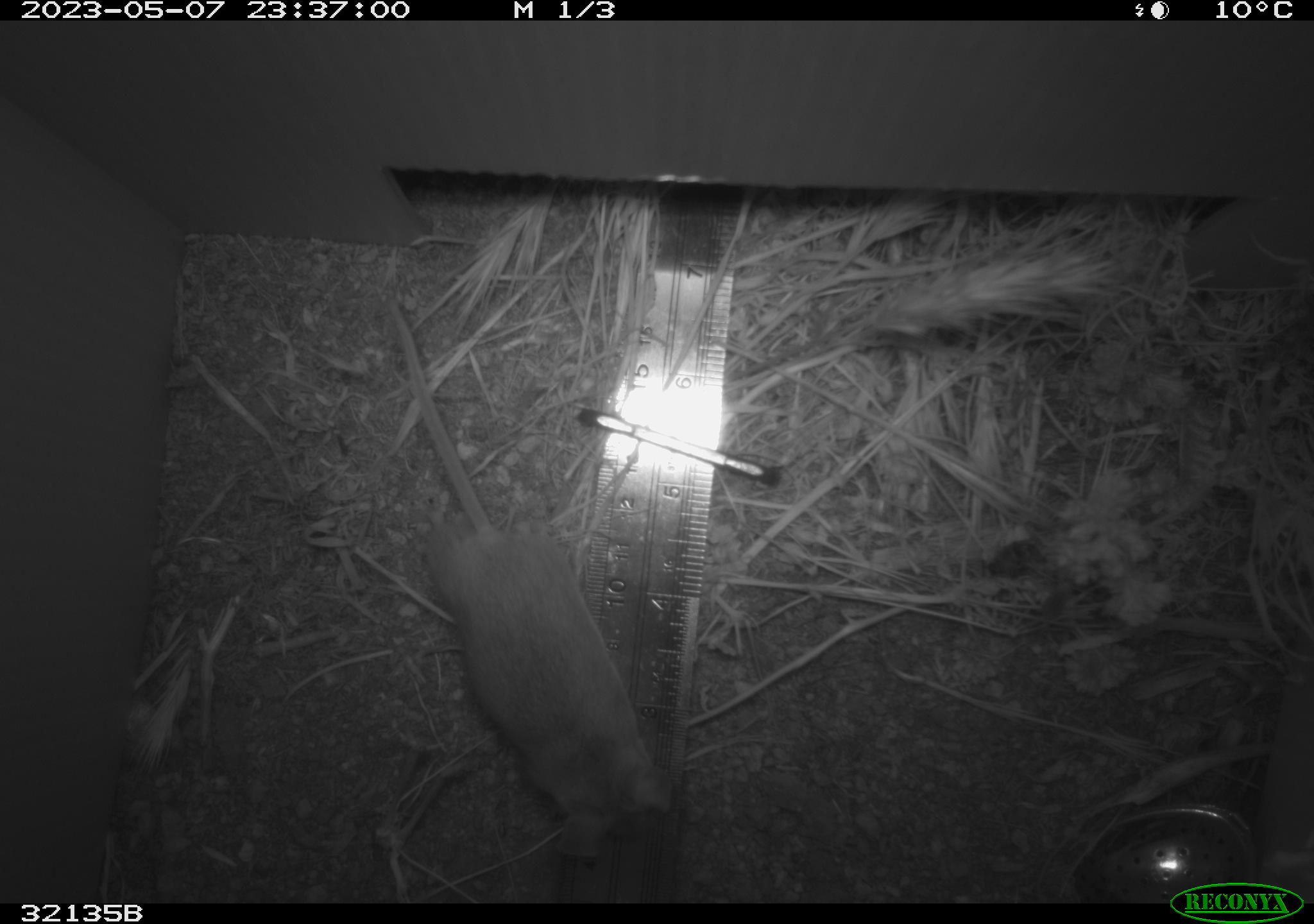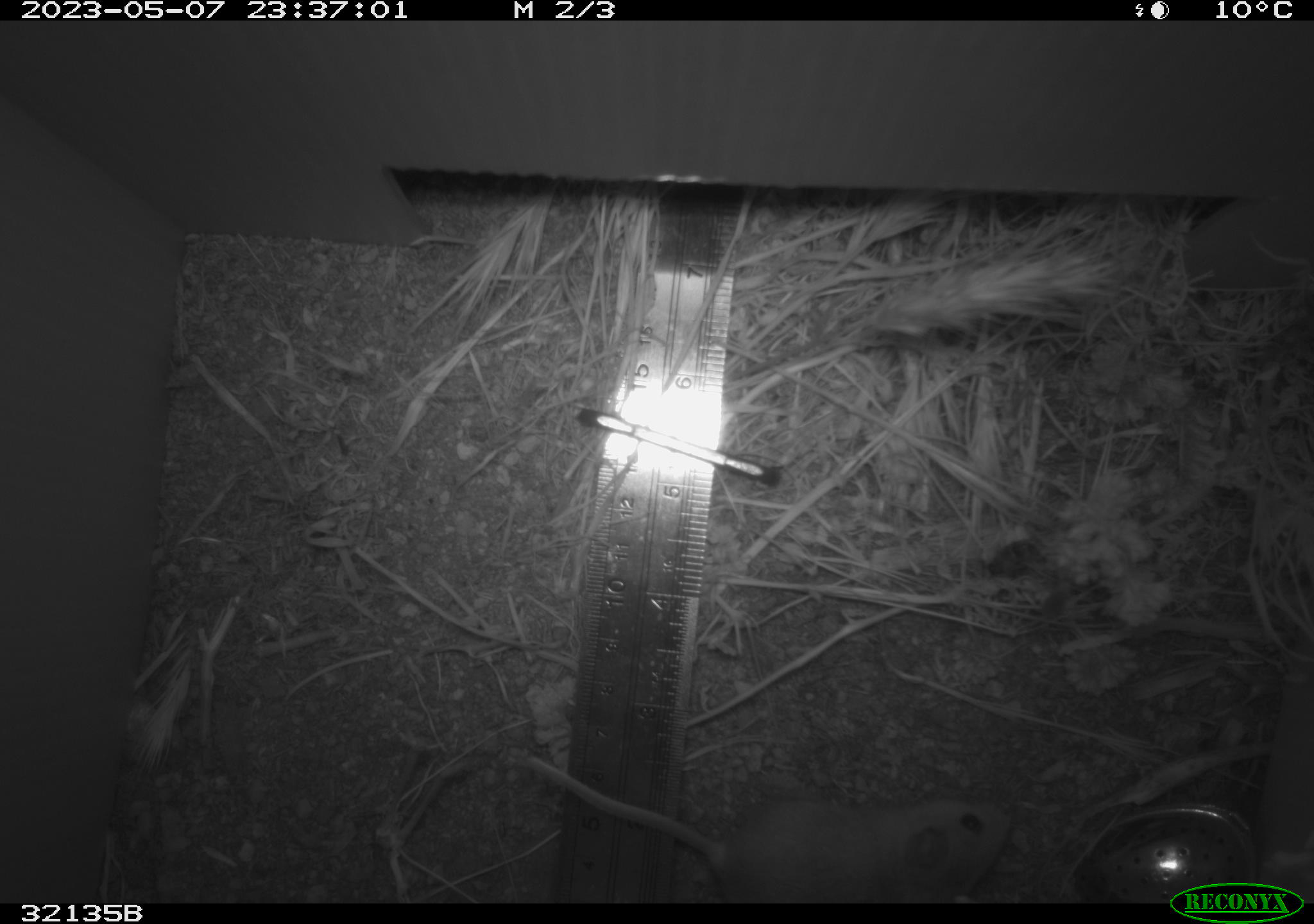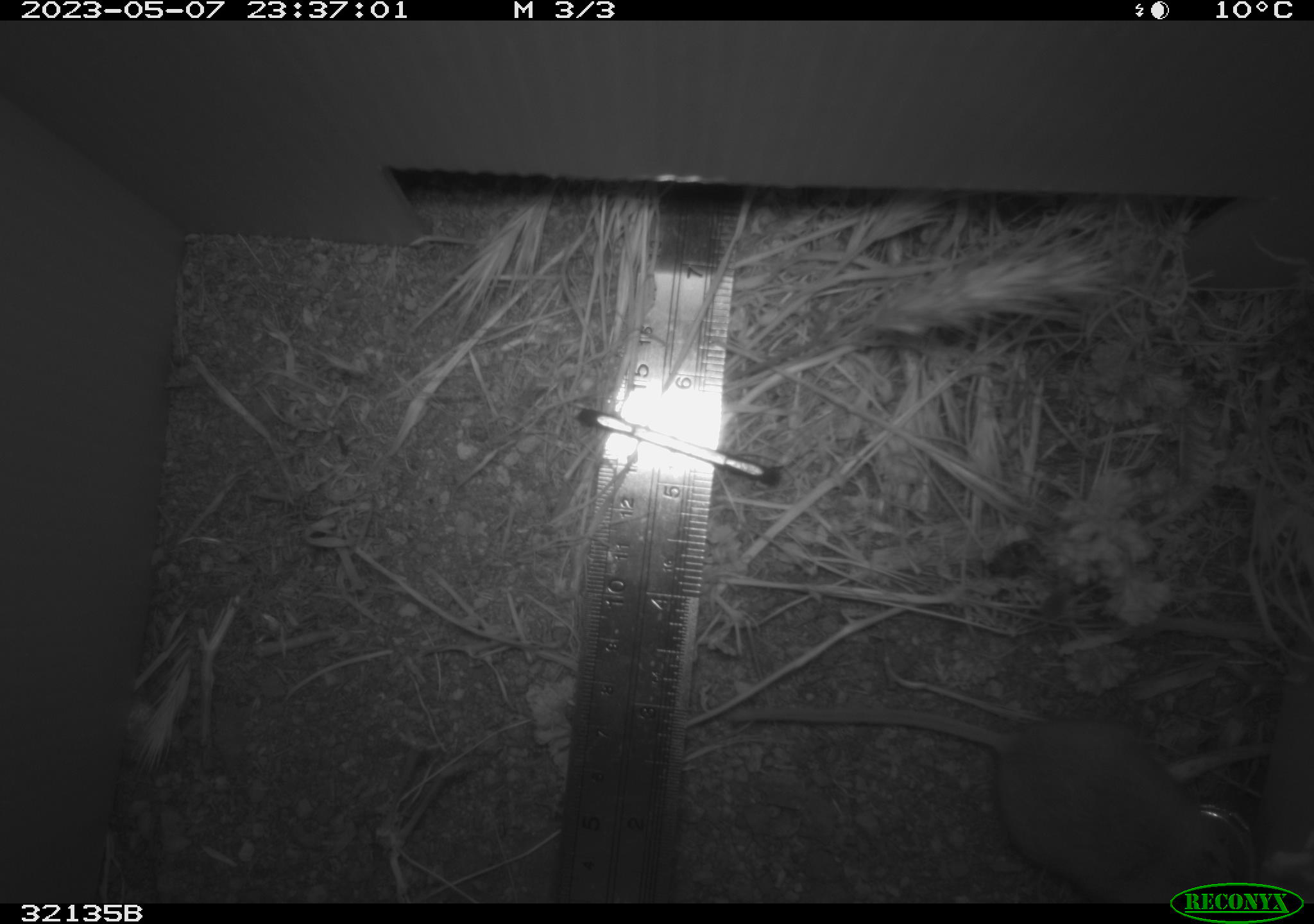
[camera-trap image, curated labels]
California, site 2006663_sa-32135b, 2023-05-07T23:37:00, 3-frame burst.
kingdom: Animalia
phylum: Chordata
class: Mammalia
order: Rodentia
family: Cricetidae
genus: Peromyscus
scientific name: Peromyscus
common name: deer mice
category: peromyscus species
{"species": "peromyscus species (deer mice) (Peromyscus)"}